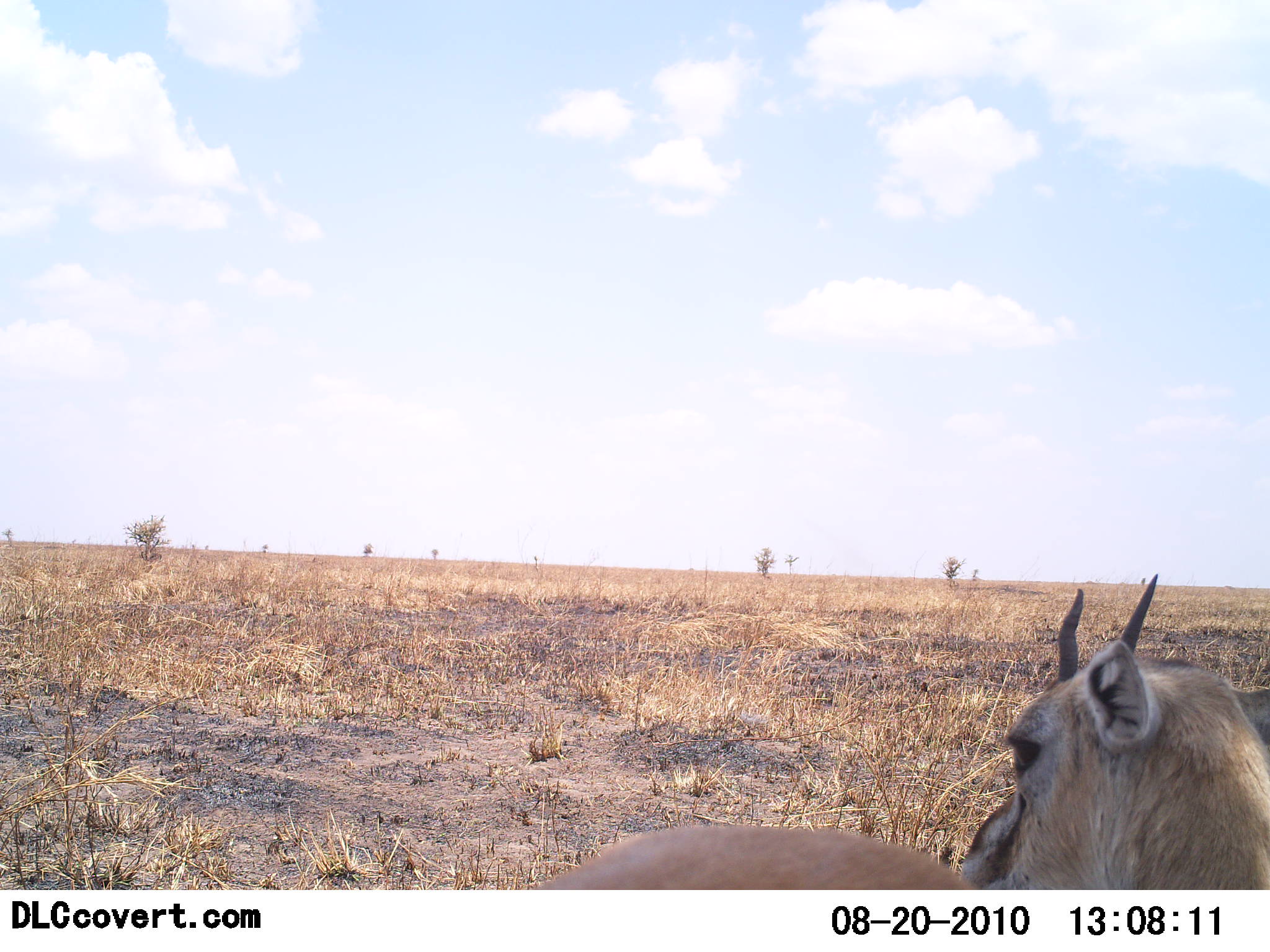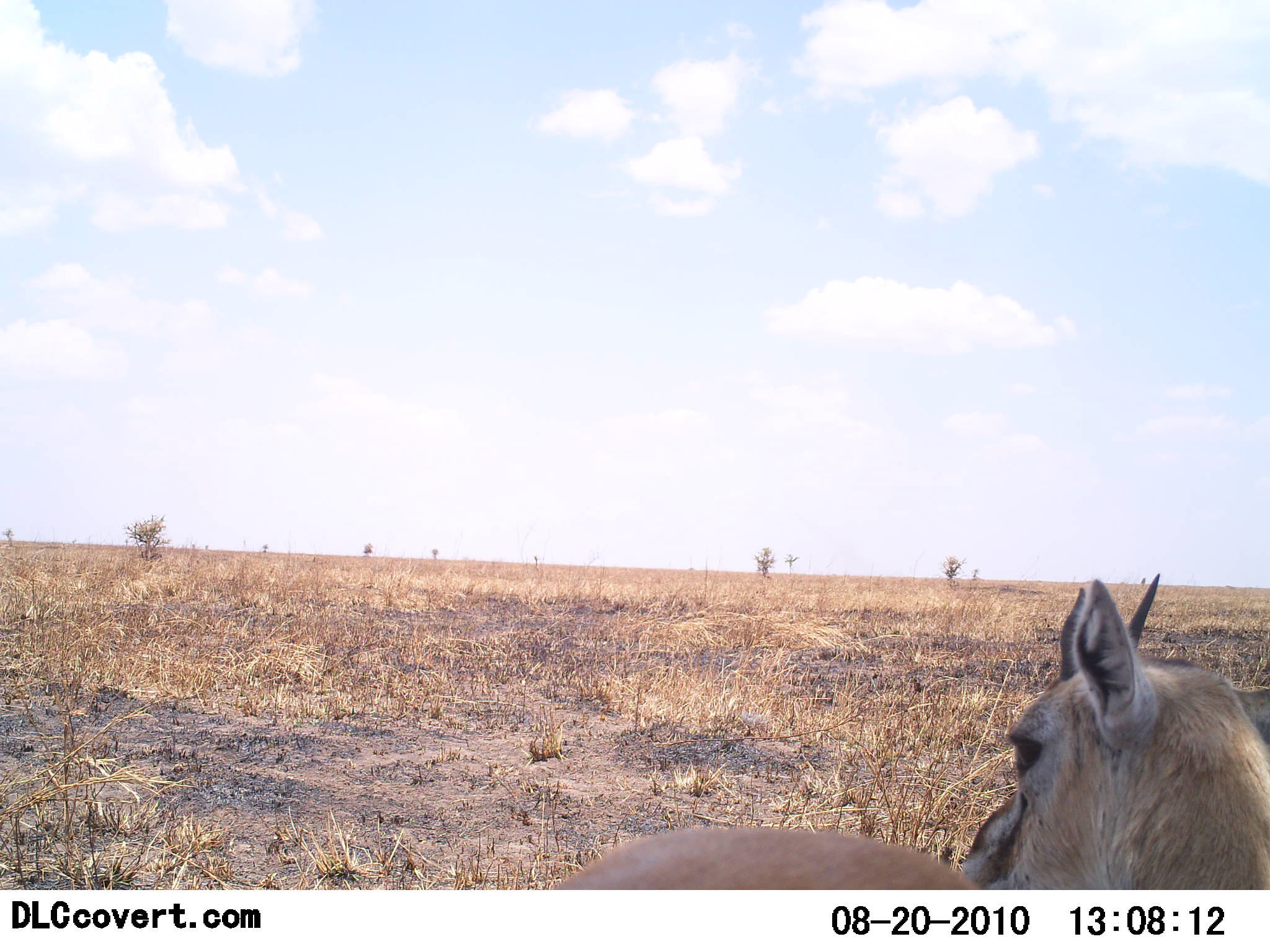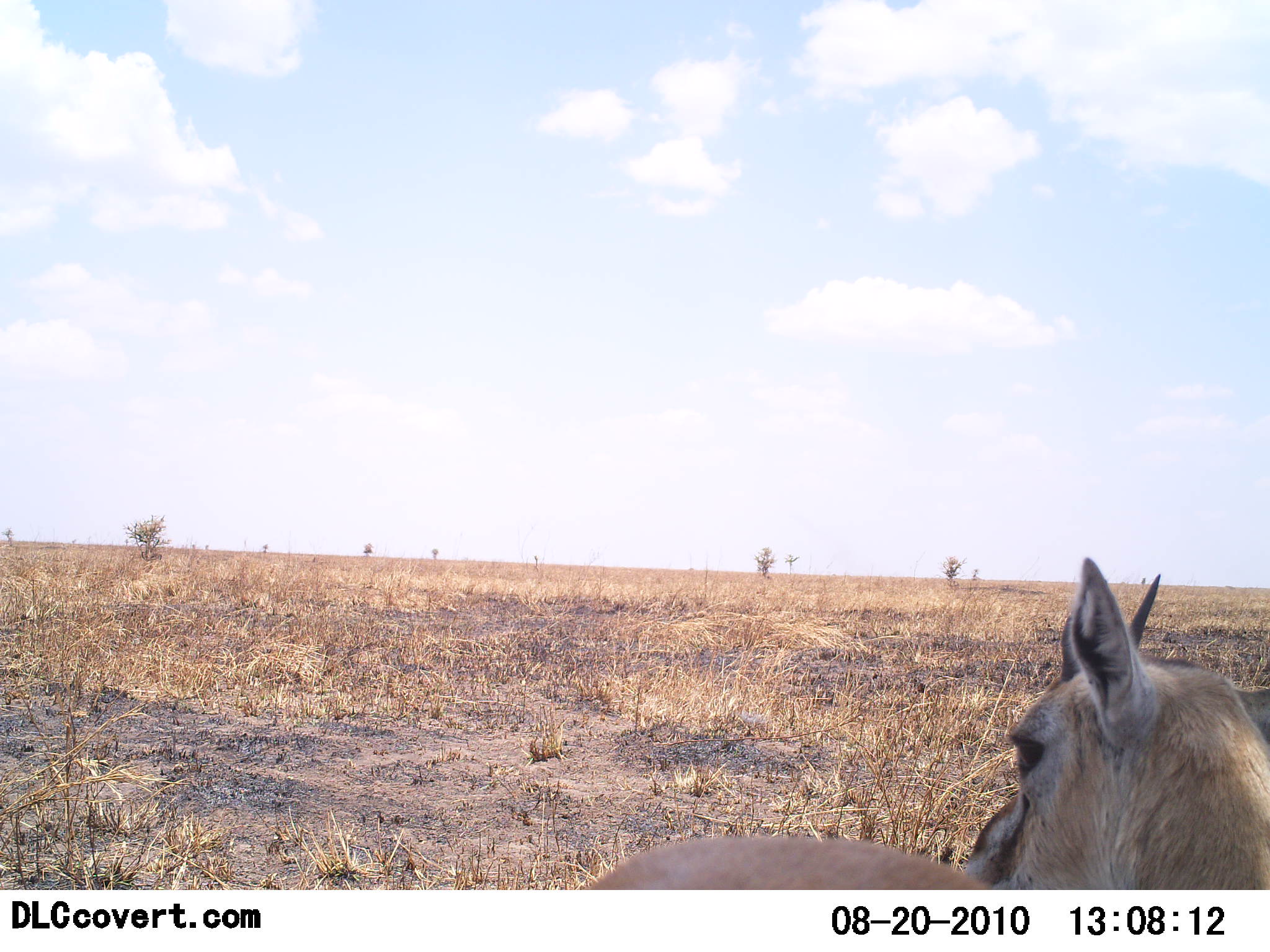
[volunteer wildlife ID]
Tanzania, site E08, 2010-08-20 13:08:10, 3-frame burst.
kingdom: Animalia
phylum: Chordata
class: Mammalia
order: Artiodactyla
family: Bovidae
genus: Eudorcas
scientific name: Eudorcas thomsonii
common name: thomson's gazelle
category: gazellethomsons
Gazellethomsons (thomson's gazelle) (Eudorcas thomsonii), count 1. Behavior (volunteer vote fractions): standing 93%, resting 7%, moving 0%, interacting 0%. Young present (vote fraction): 0%. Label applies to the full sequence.